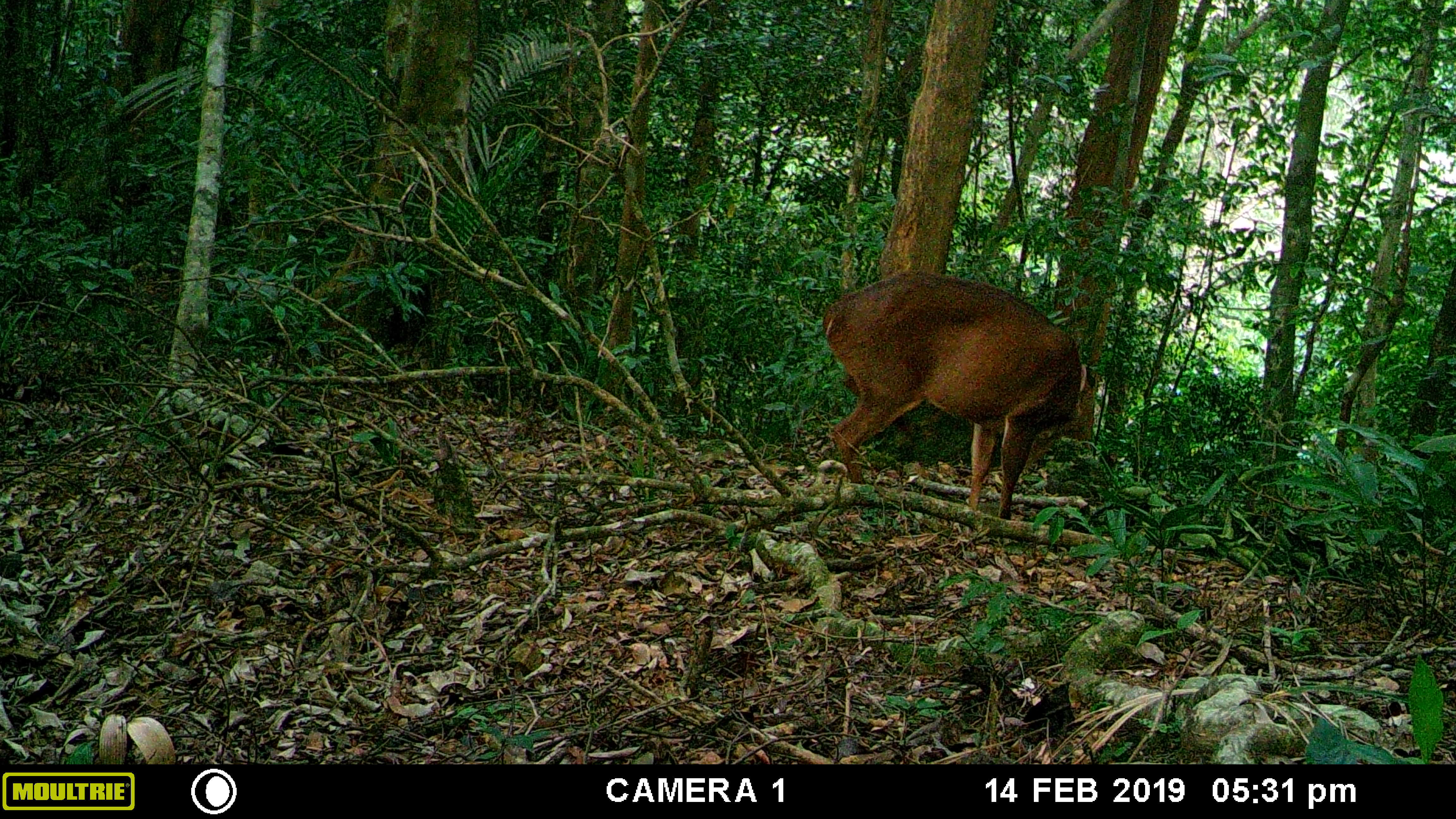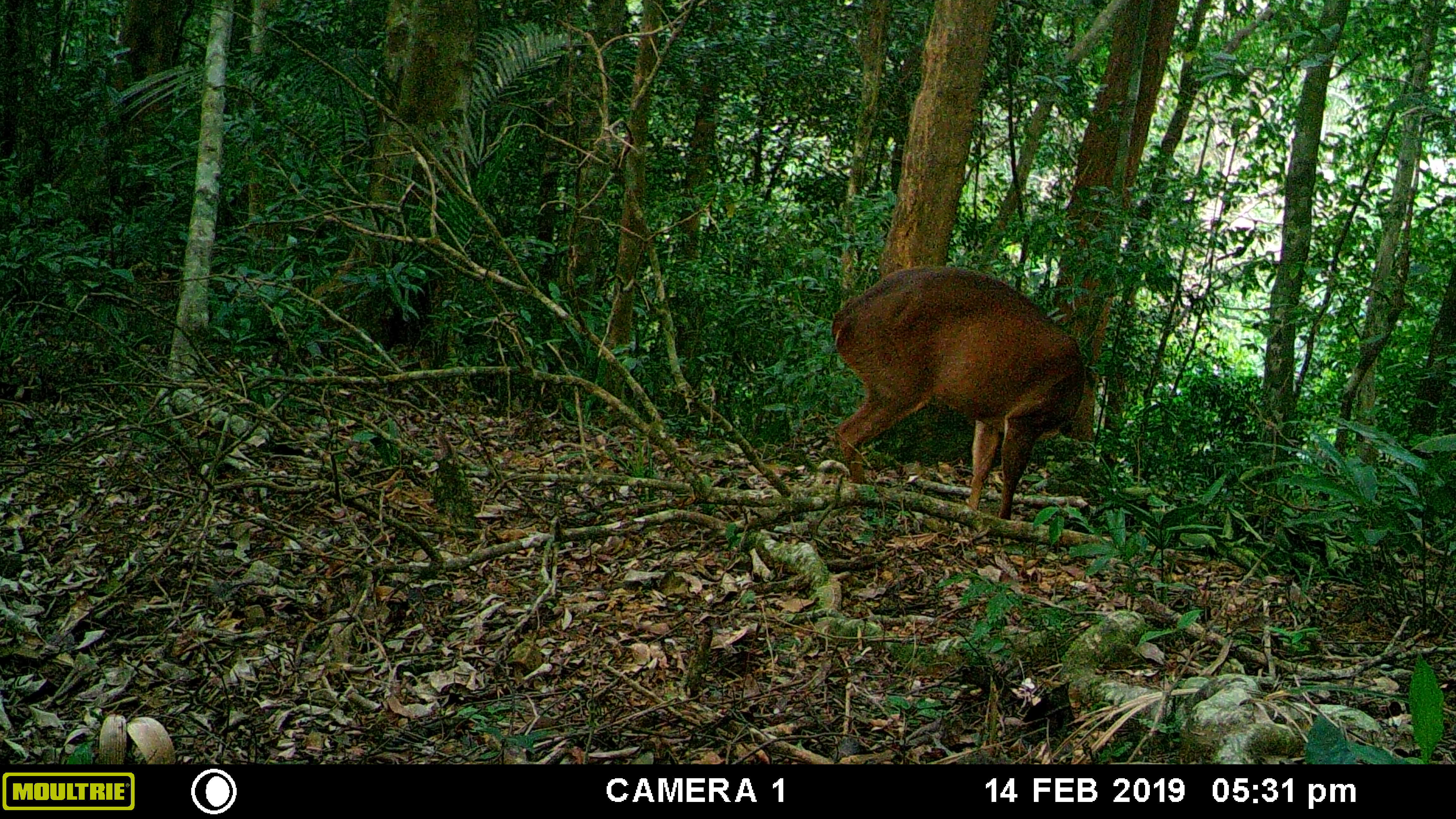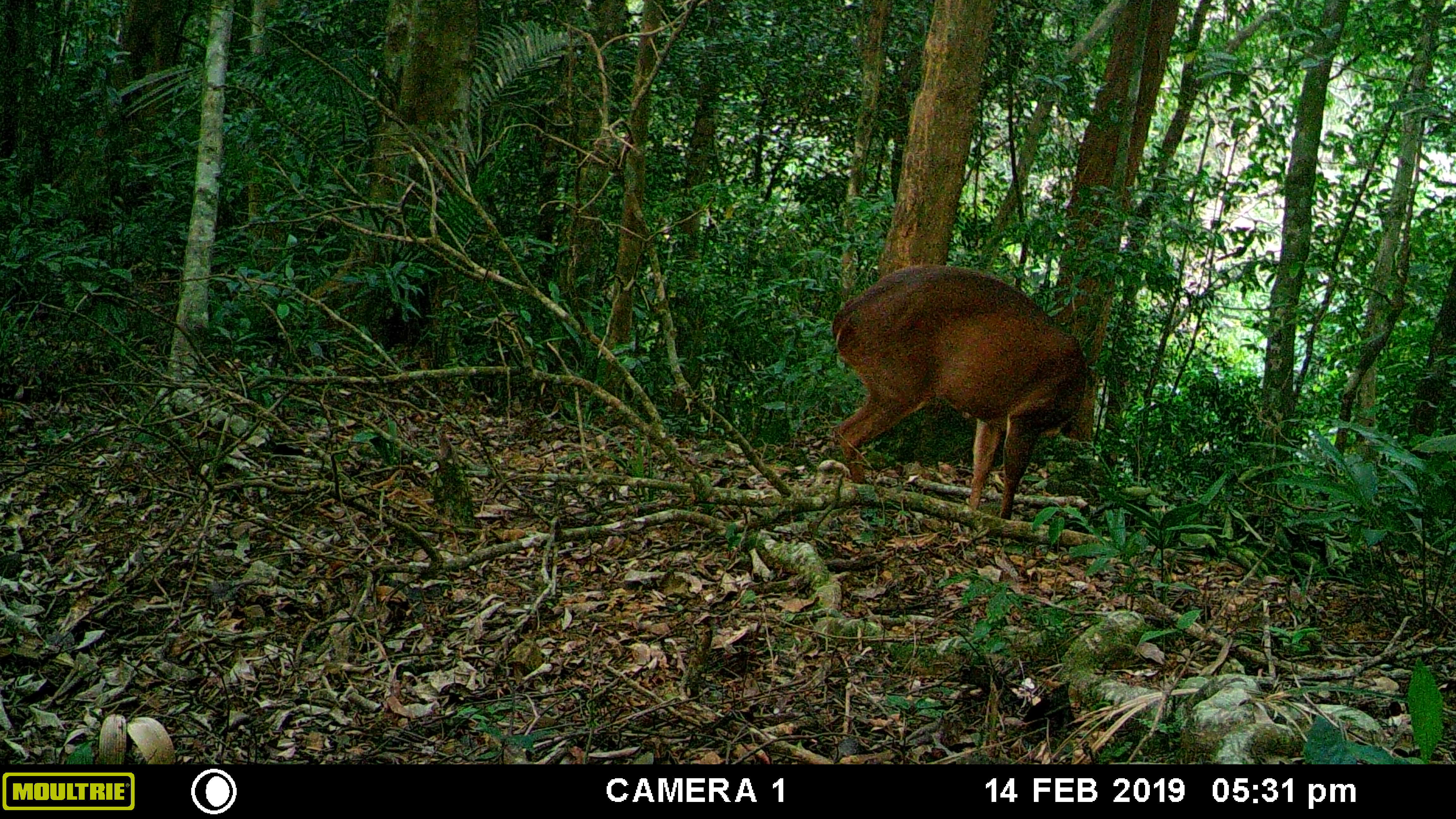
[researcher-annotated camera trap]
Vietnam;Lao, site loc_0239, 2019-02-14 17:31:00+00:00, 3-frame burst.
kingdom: Animalia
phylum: Chordata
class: Mammalia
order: Artiodactyla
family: Cervidae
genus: Muntiacus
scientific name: Muntiacus vuquangensis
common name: large-antlered muntjac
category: large antlered muntjac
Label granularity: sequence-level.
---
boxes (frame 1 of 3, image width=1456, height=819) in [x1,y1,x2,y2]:
large antlered muntjac: [821,270,1097,519]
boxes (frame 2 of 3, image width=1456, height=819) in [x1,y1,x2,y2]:
large antlered muntjac: [829,265,1099,519]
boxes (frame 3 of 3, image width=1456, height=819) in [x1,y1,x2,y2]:
large antlered muntjac: [829,265,1099,519]